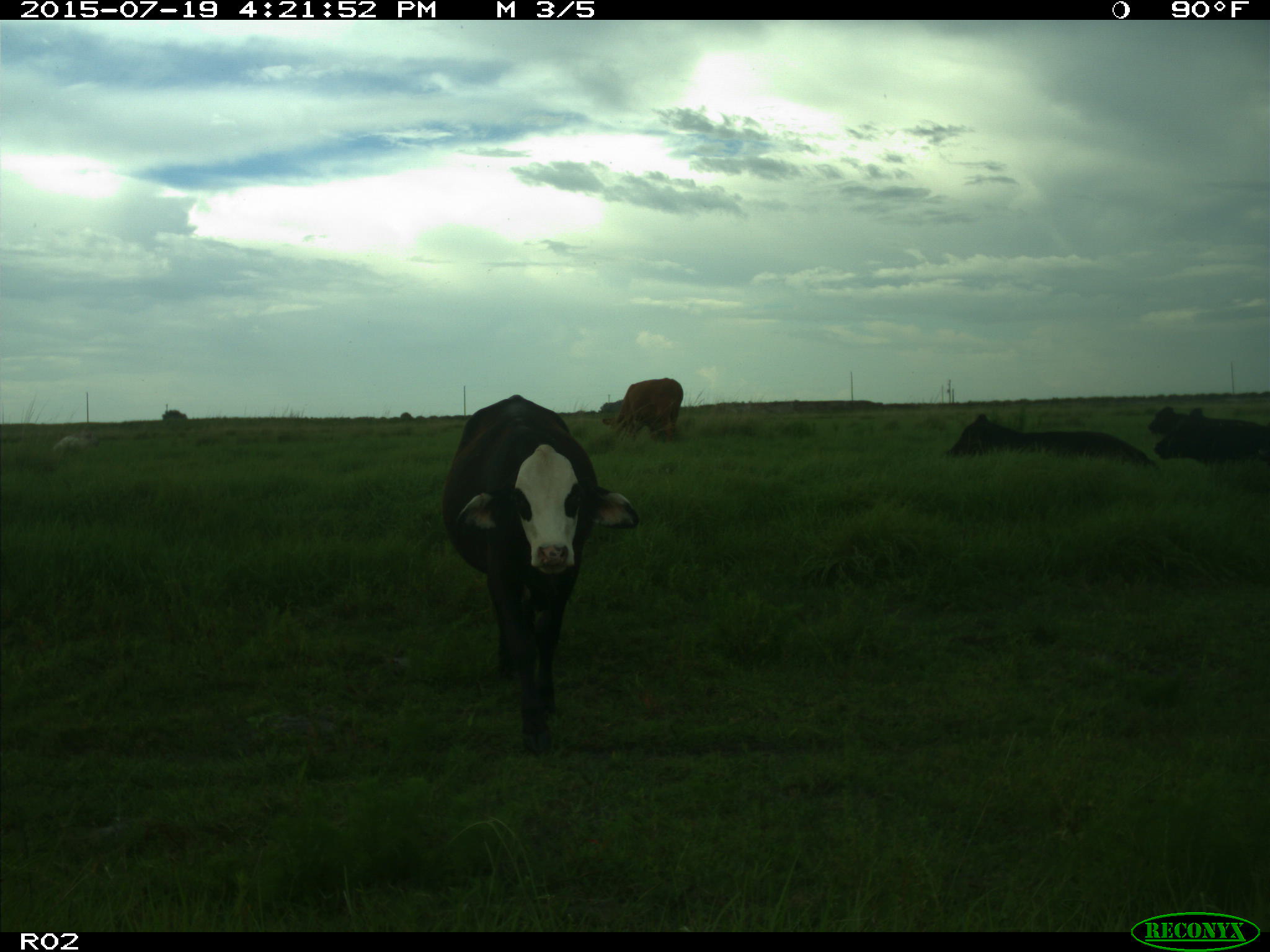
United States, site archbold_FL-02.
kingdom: Animalia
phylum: Chordata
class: Mammalia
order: Artiodactyla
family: Bovidae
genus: Bos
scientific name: Bos taurus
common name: domestic cow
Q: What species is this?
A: Bos taurus (domestic cow).